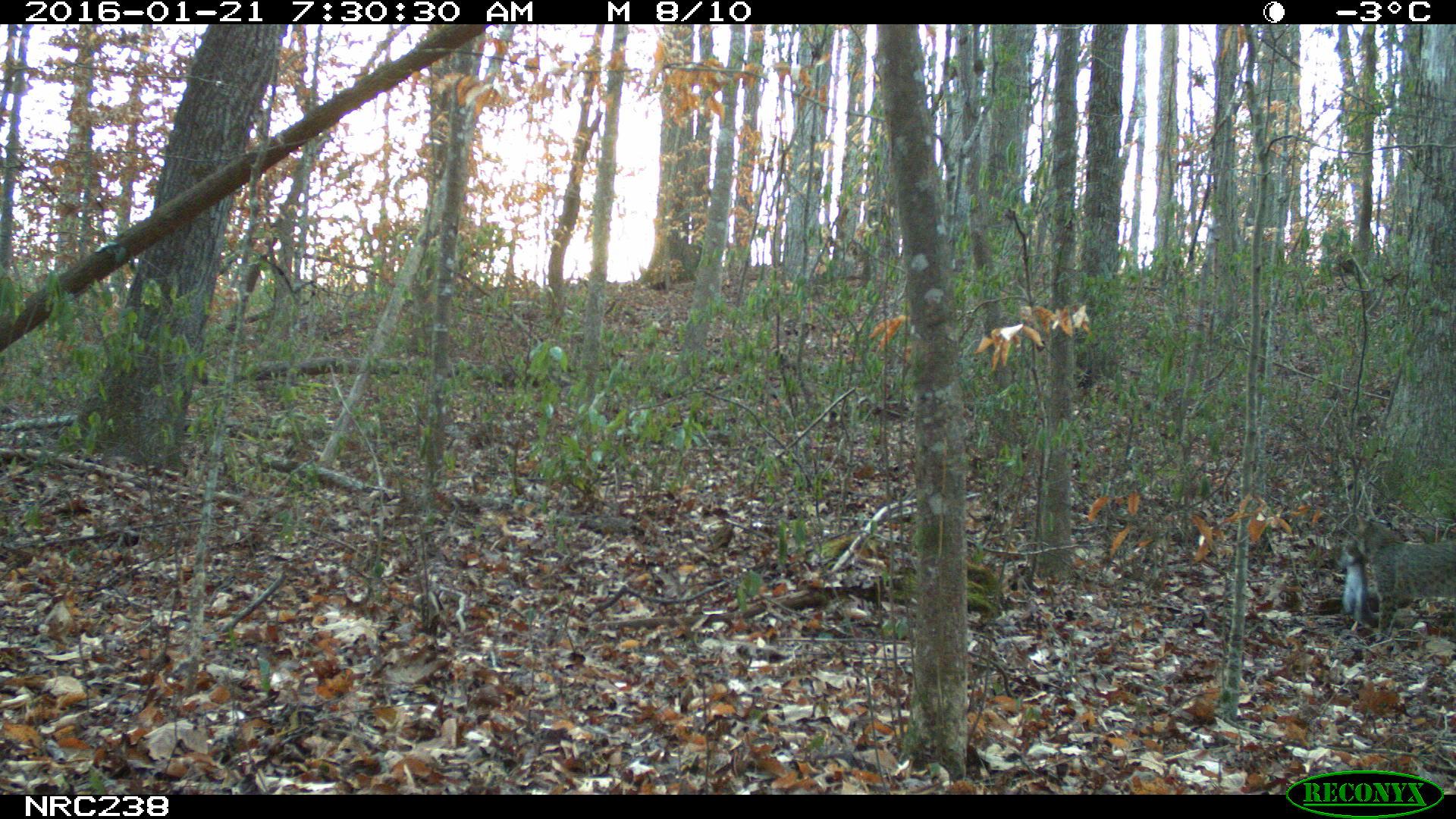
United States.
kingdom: Animalia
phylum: Chordata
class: Mammalia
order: Carnivora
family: Felidae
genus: Lynx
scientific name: Lynx rufus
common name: bobcat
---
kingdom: Animalia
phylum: Chordata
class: Mammalia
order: Rodentia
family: Sciuridae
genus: Sciurus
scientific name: Sciurus carolinensis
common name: eastern gray squirrel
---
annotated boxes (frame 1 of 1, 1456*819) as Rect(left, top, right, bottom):
Bobcat: Rect(1320, 502, 1456, 645)
Eastern Gray Squirrel: Rect(1333, 529, 1374, 641)